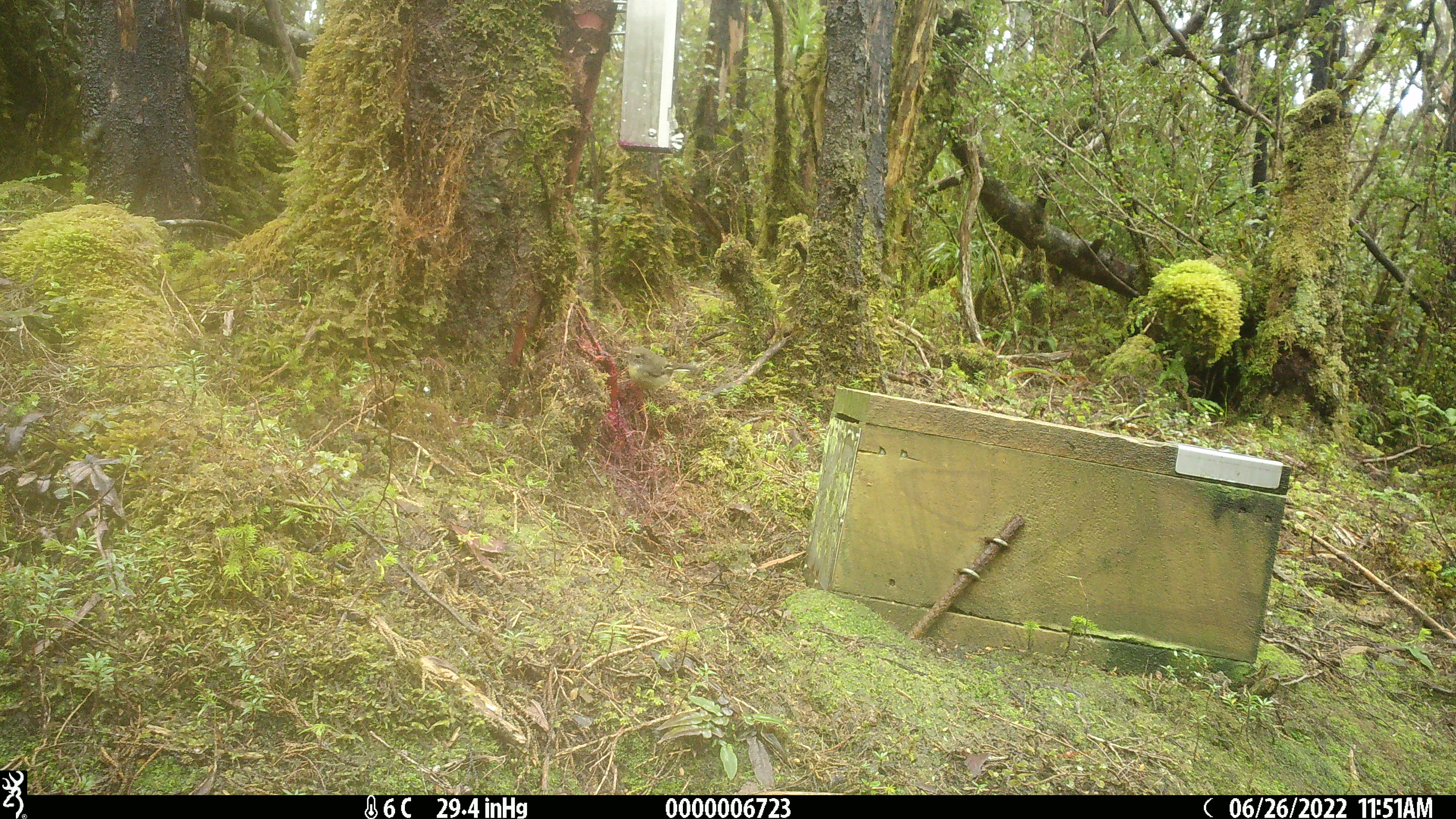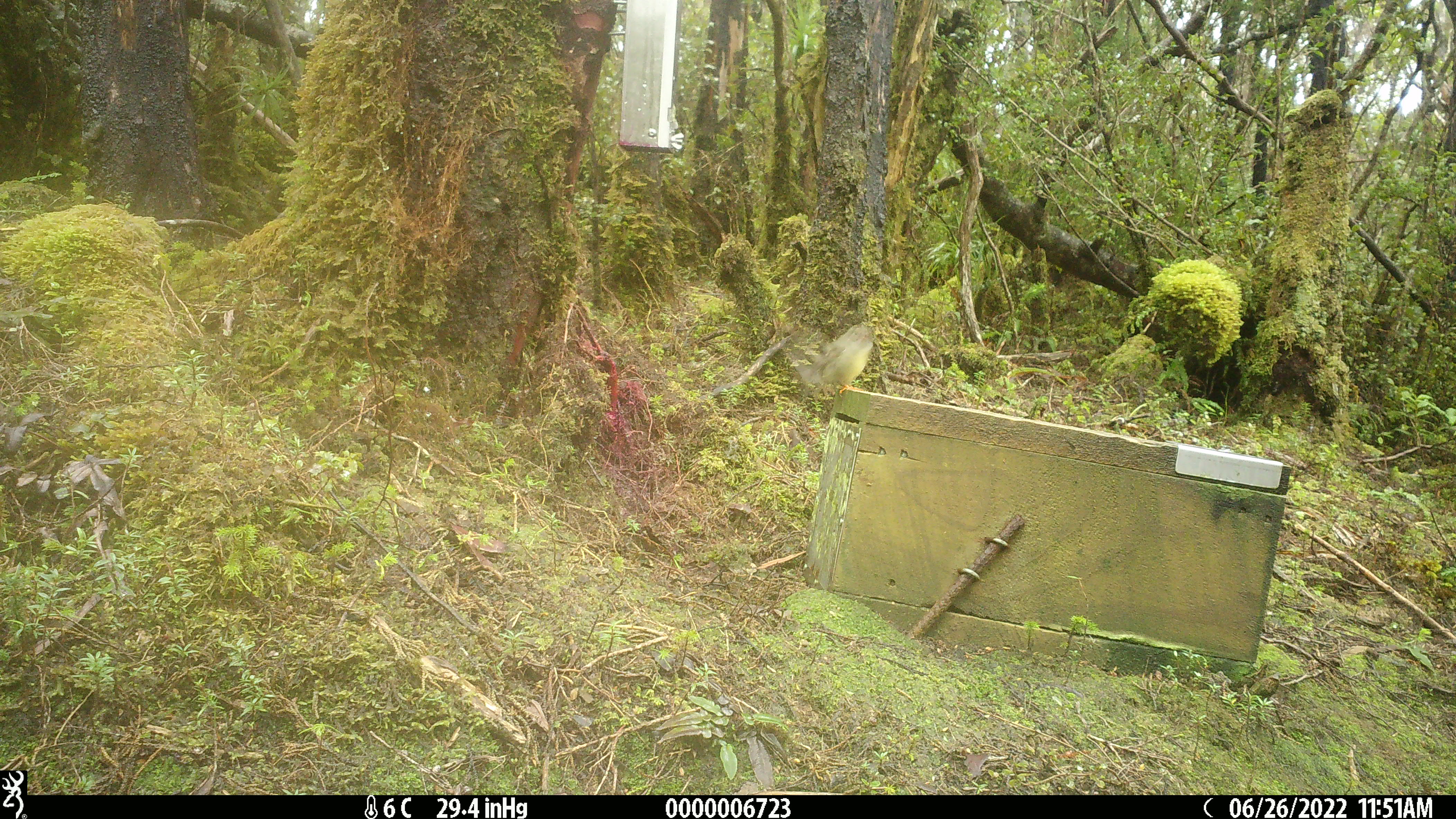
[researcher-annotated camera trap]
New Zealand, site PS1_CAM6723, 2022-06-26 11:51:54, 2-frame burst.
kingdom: Animalia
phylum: Chordata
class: Aves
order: Passeriformes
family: Petroicidae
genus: Petroica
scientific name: Petroica macrocephala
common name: tomtit